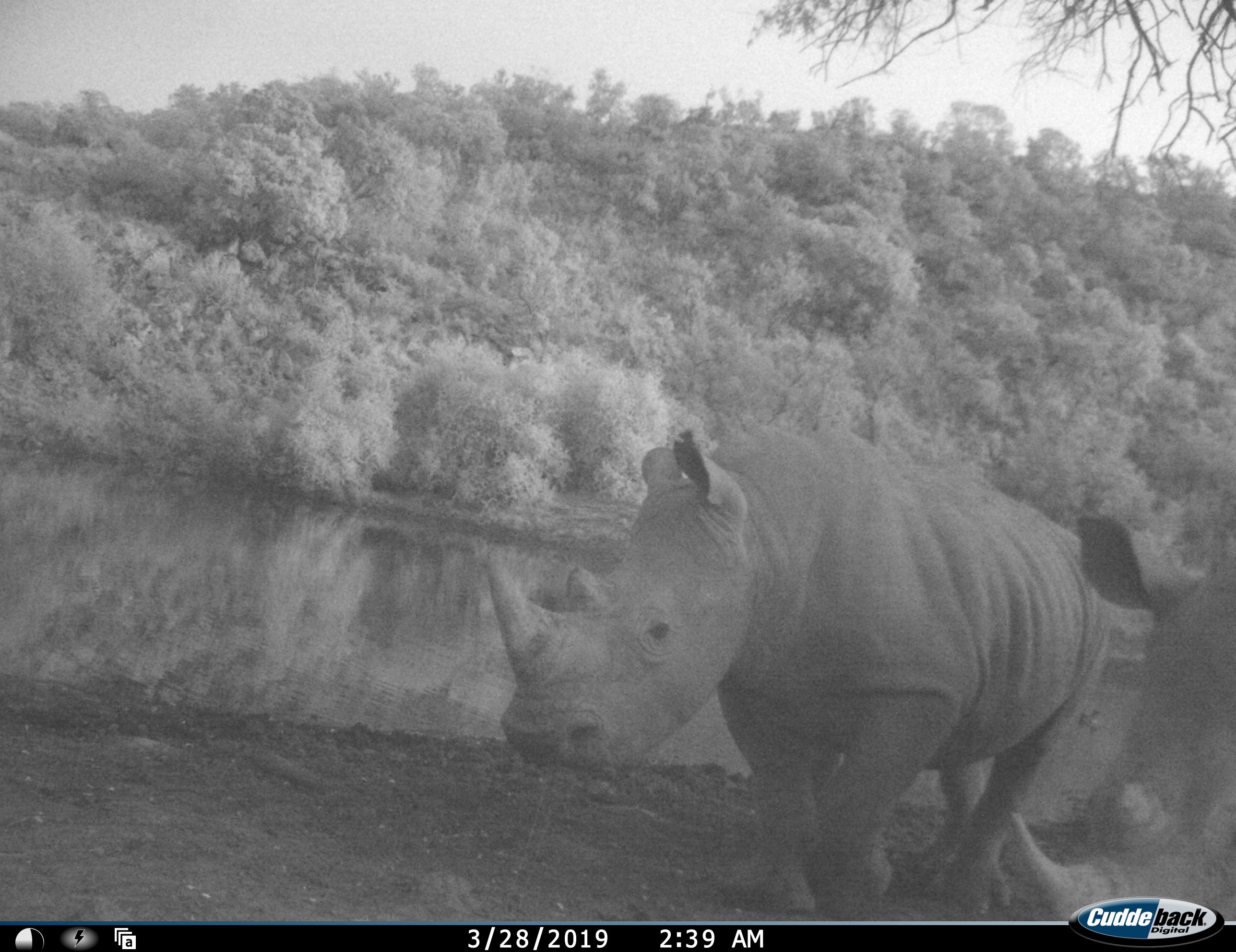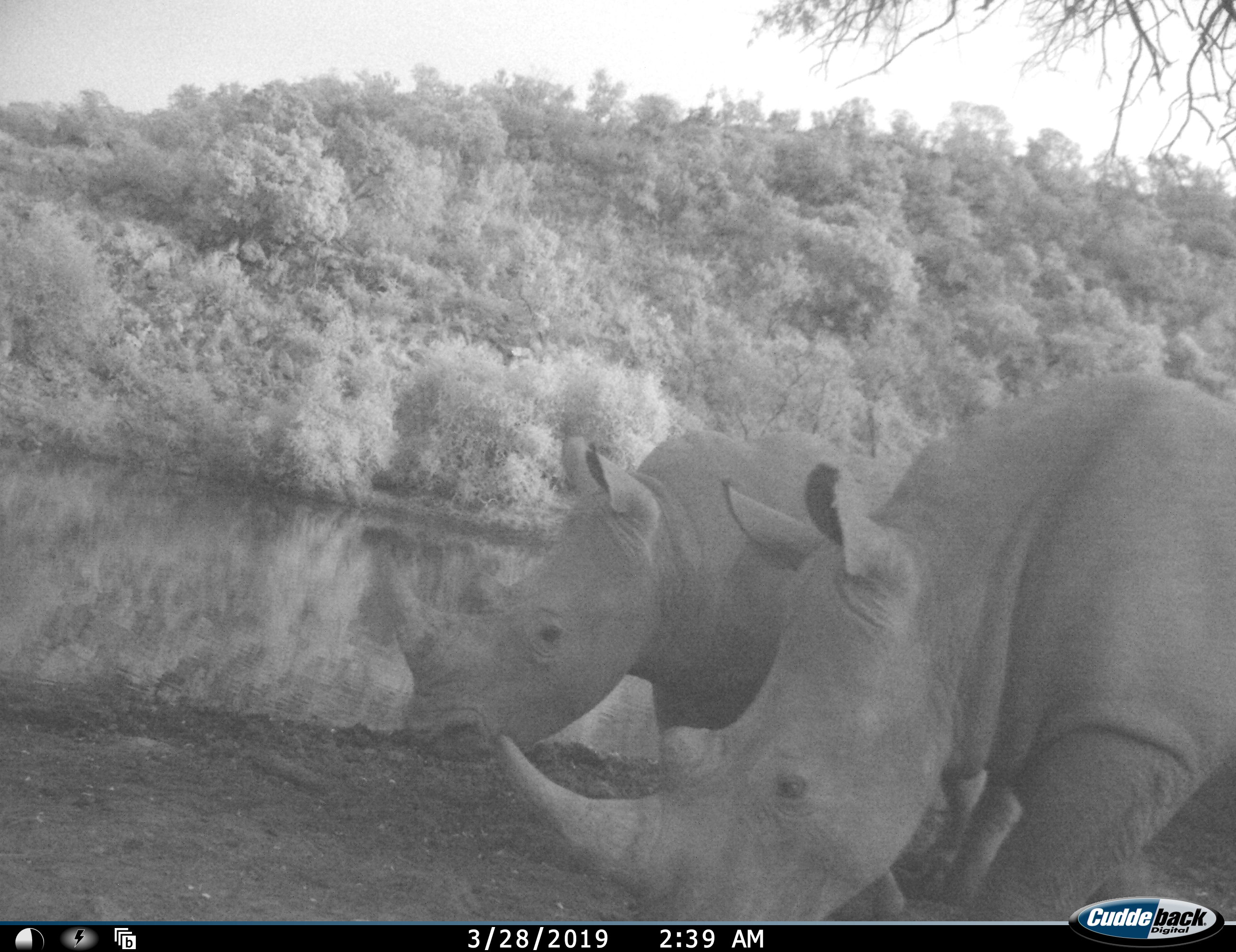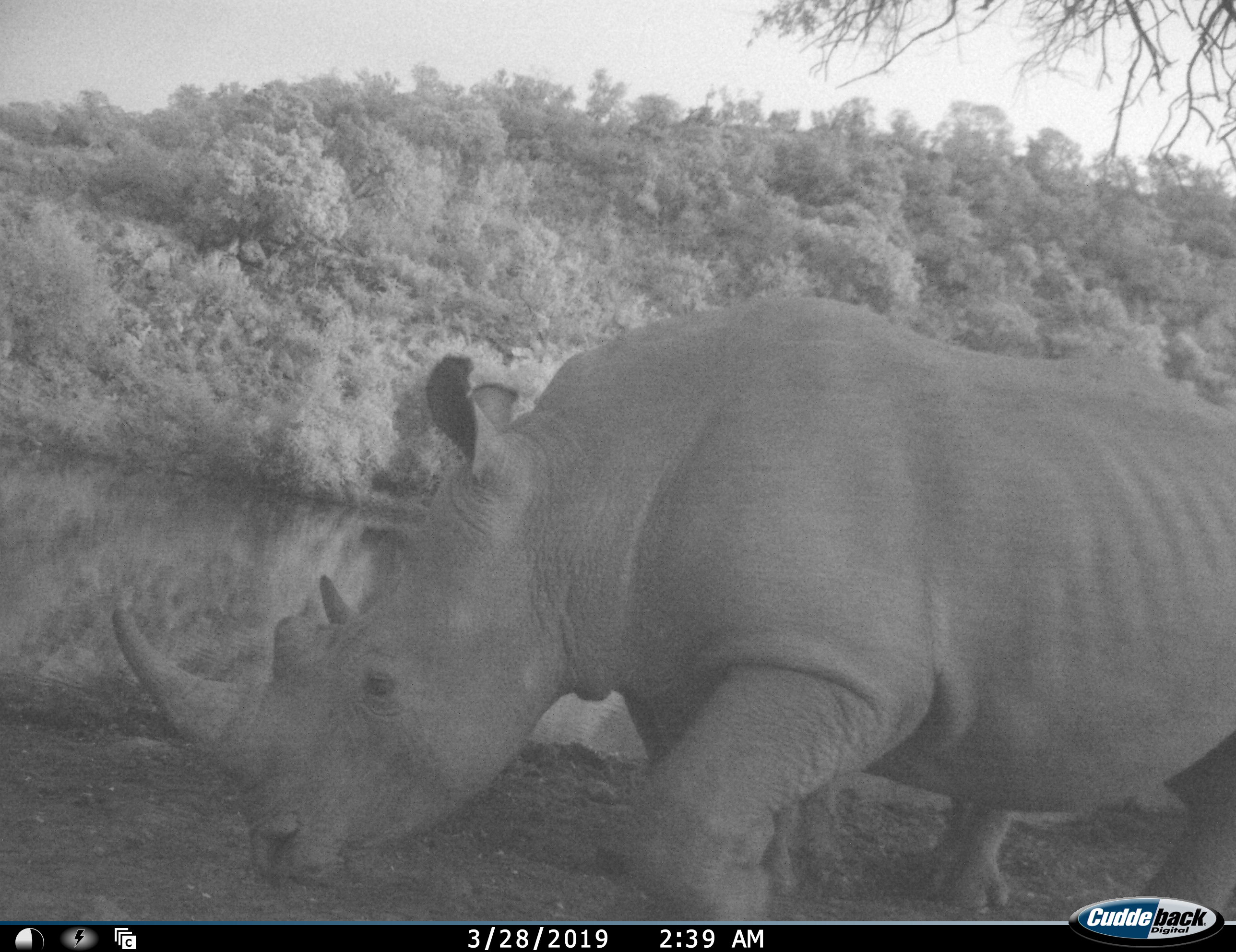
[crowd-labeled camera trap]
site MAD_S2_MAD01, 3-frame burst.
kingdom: Animalia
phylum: Chordata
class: Mammalia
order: Perissodactyla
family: Rhinocerotidae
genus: Ceratotherium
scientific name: Ceratotherium simum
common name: white rhinoceros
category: rhinoceroswhite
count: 2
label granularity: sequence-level